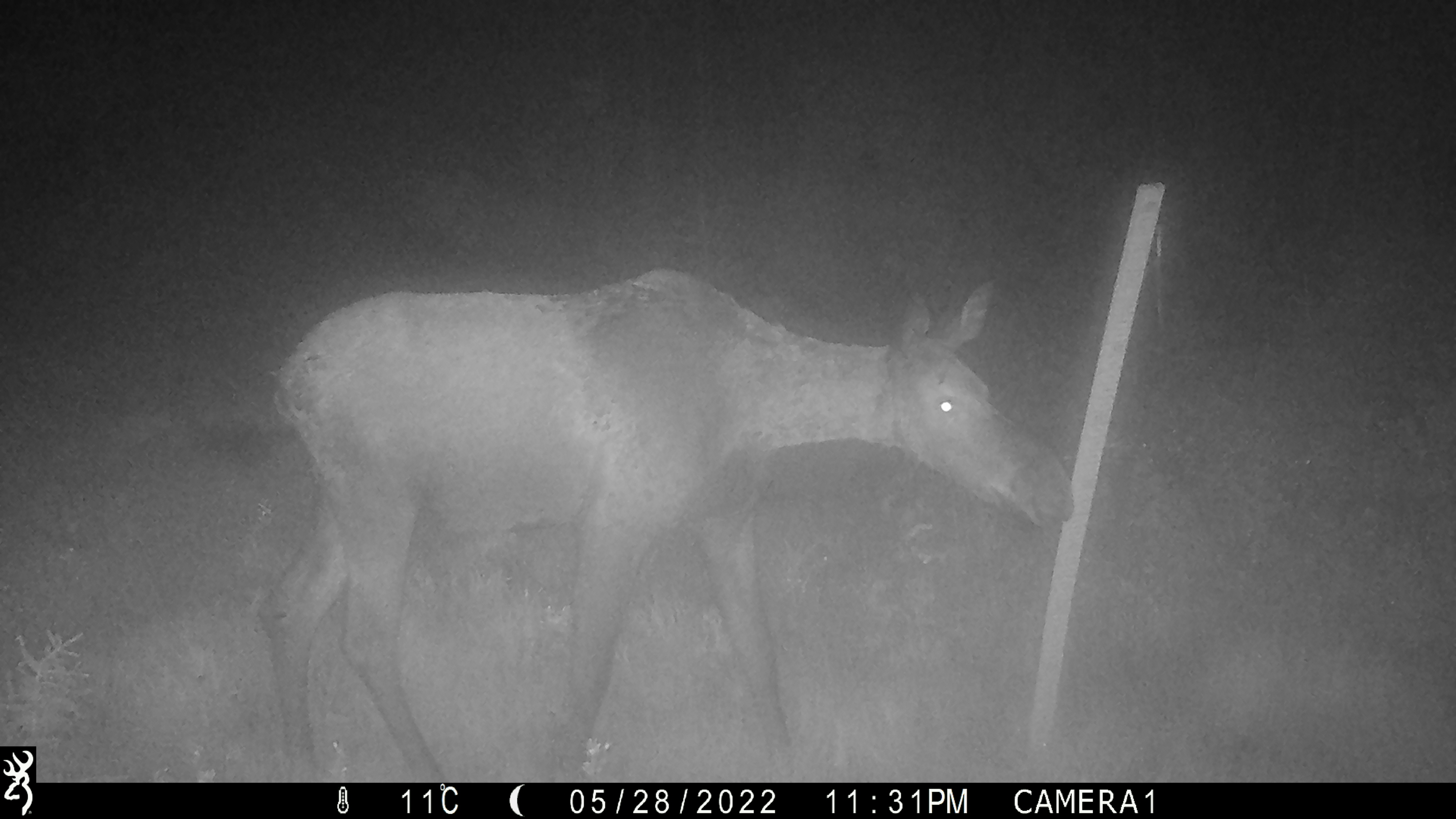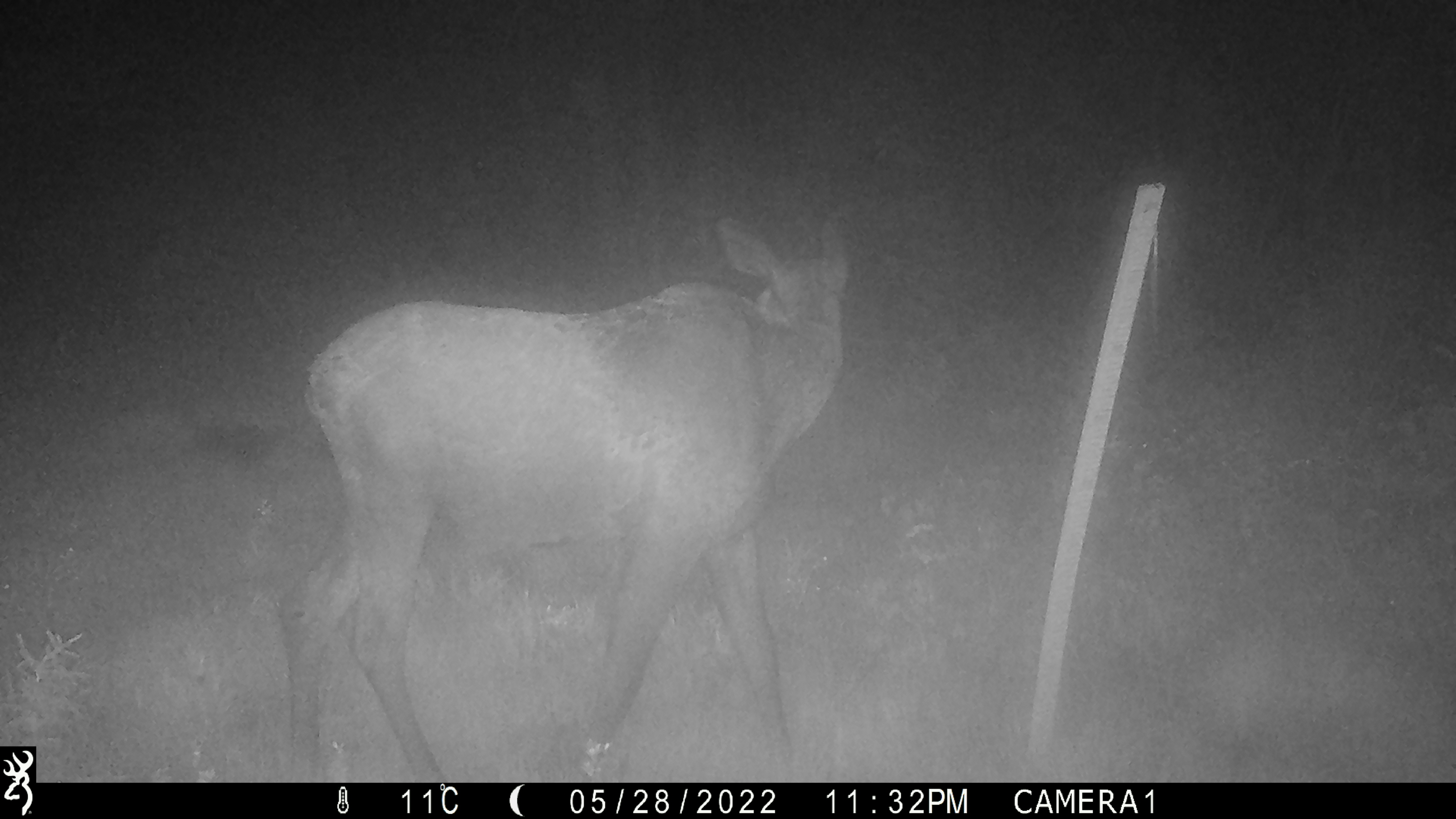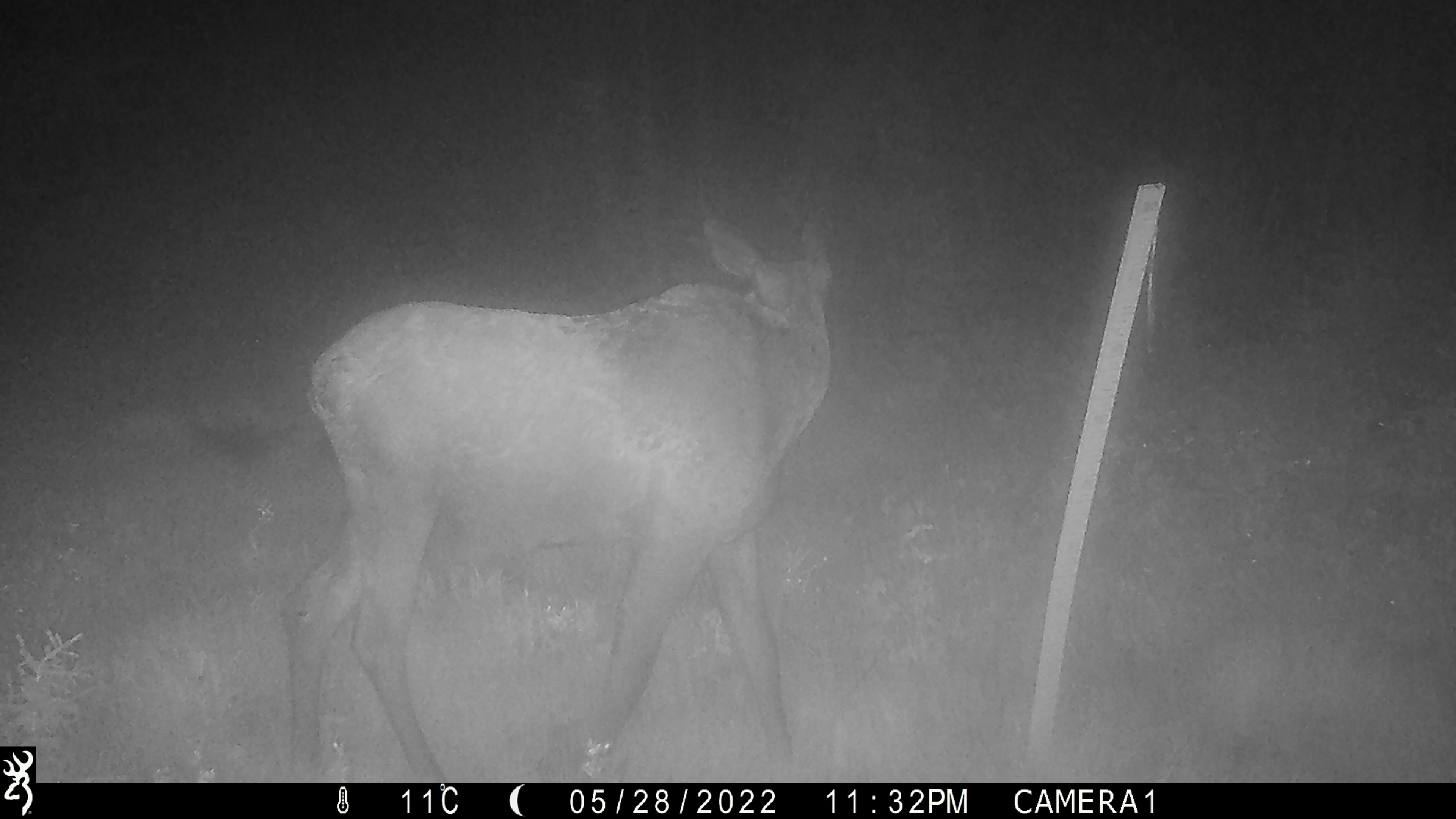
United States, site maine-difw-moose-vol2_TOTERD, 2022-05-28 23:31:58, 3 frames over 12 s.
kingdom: Animalia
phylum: Chordata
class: Mammalia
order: Artiodactyla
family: Cervidae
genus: Alces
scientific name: Alces alces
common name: moose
Moose (Alces alces).